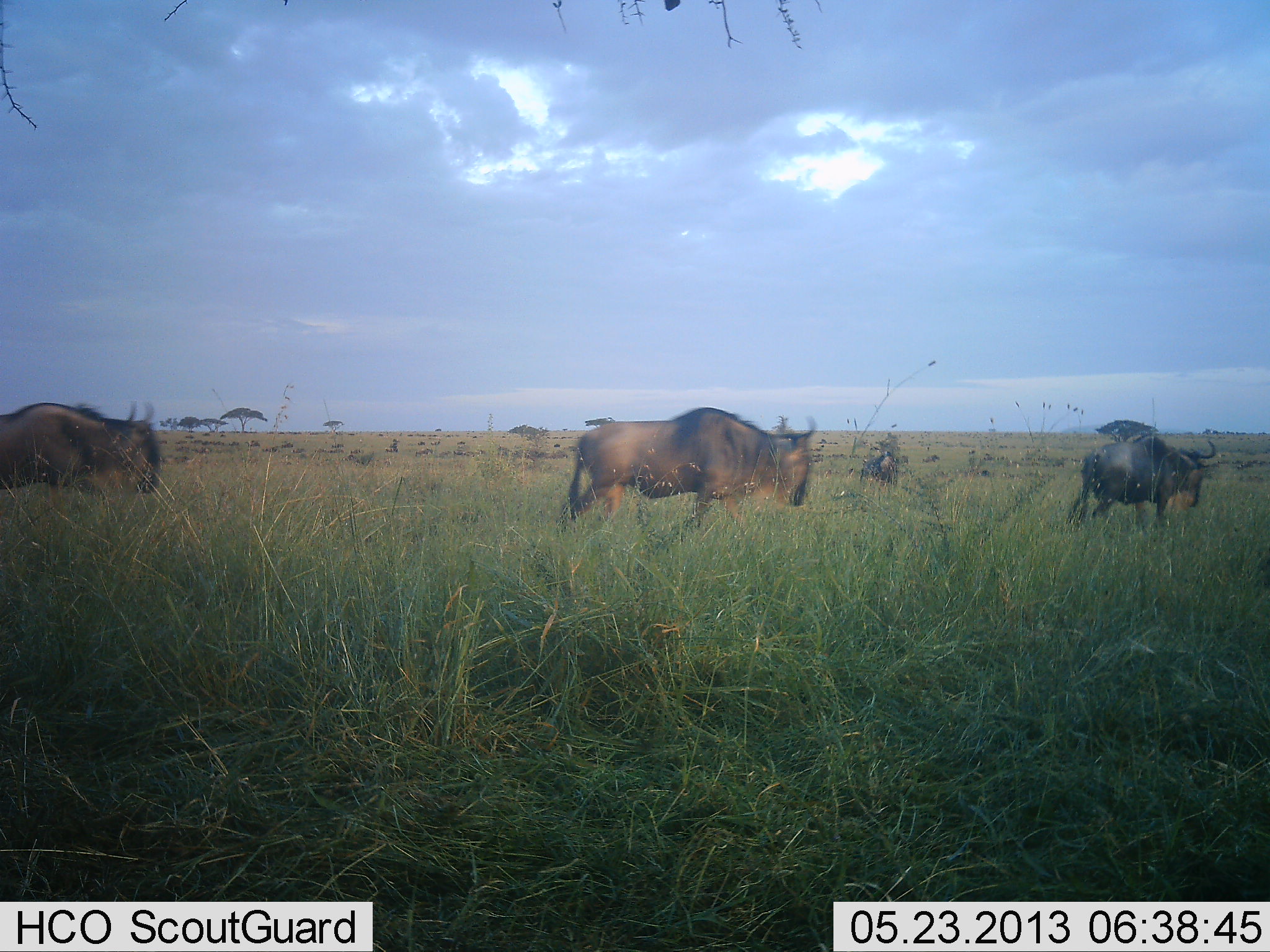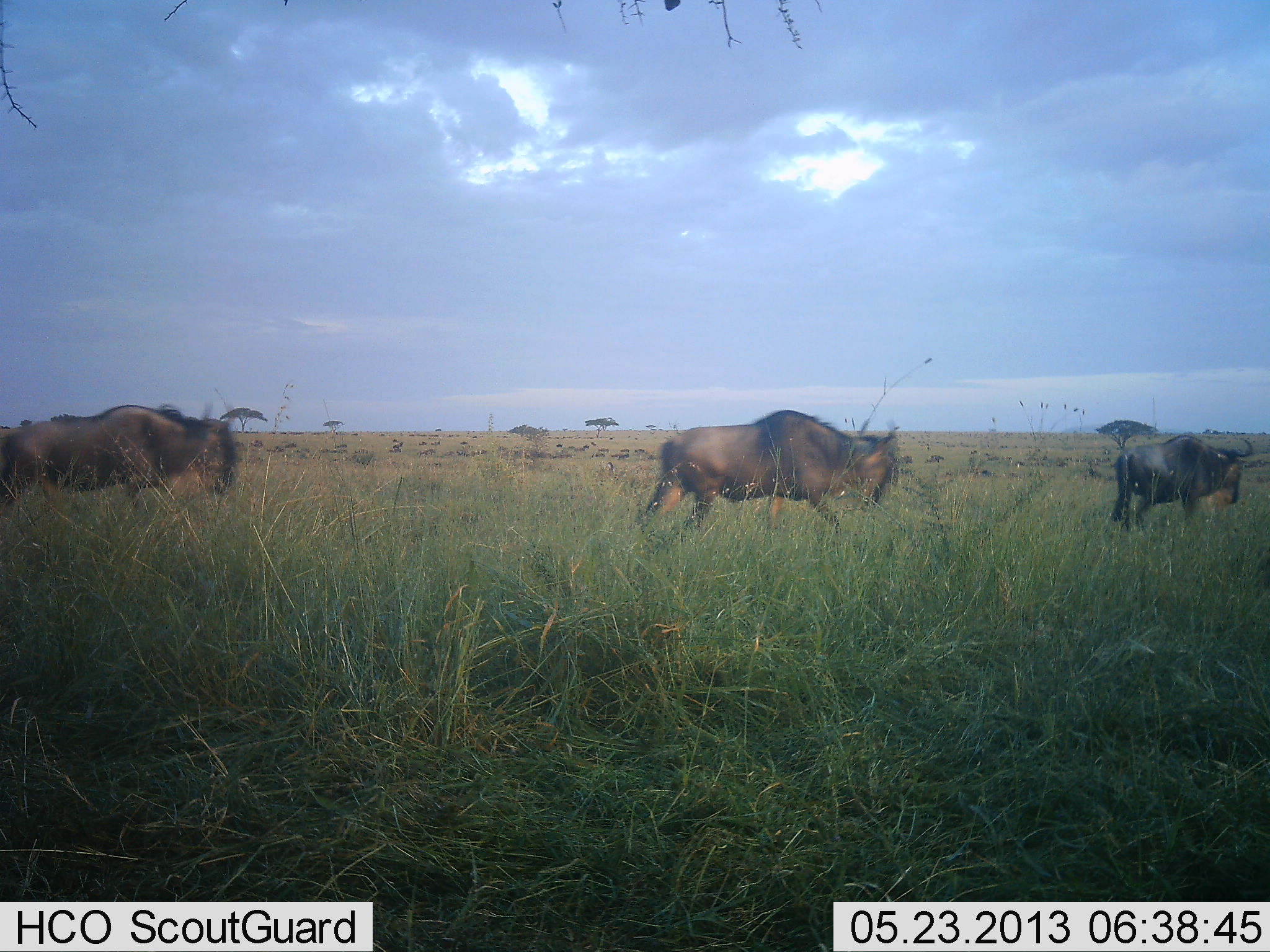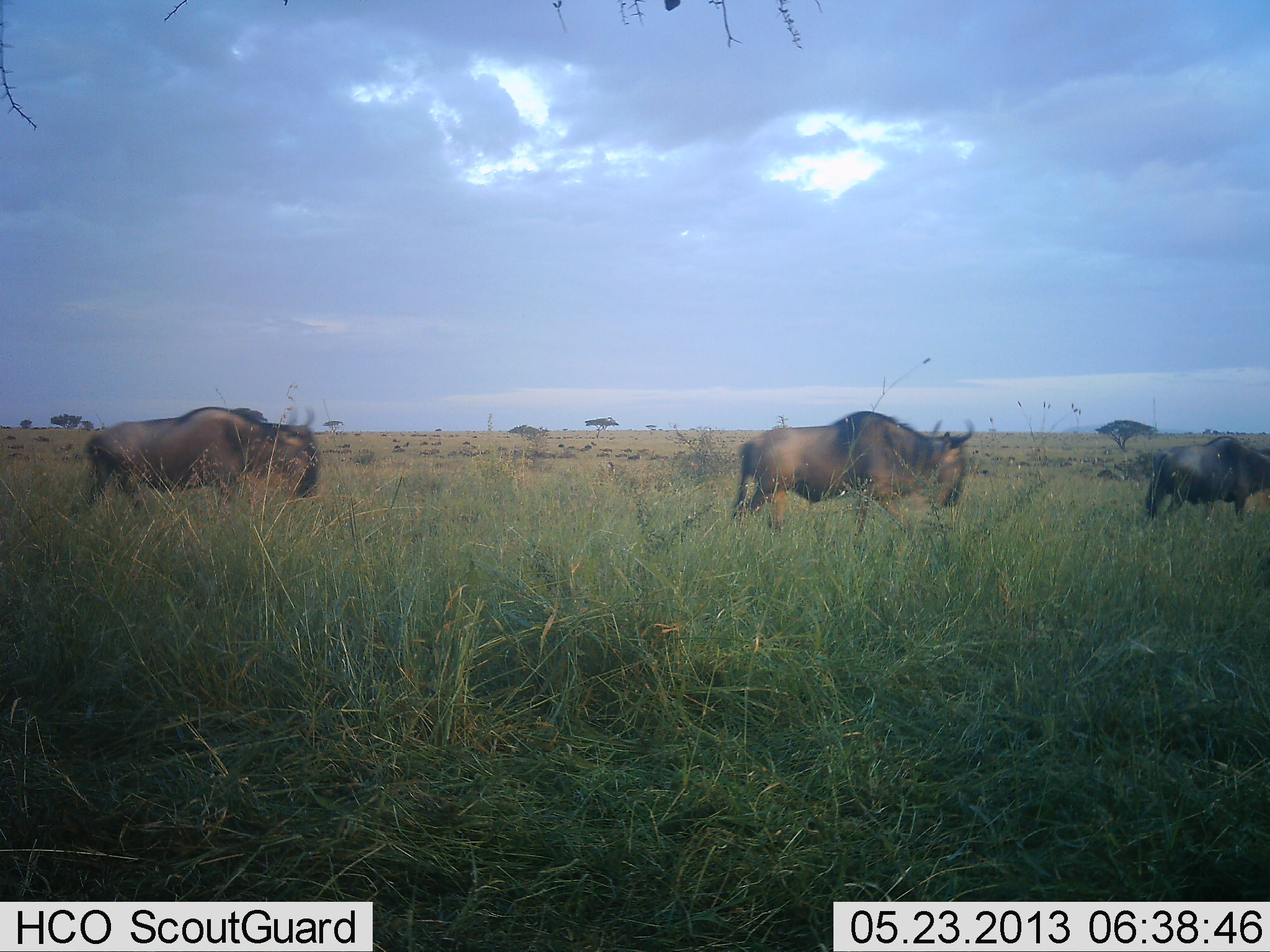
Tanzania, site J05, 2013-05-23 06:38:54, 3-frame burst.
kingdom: Animalia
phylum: Chordata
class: Mammalia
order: Artiodactyla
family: Bovidae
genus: Connochaetes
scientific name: Connochaetes taurinus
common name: blue wildebeest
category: wildebeest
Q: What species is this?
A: Wildebeest (blue wildebeest) (Connochaetes taurinus).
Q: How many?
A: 6.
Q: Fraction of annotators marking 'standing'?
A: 10%.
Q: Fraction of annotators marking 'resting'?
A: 0%.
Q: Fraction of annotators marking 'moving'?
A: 100%.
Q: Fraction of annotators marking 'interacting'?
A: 0%.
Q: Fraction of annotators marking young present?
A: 0%.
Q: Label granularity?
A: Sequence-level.